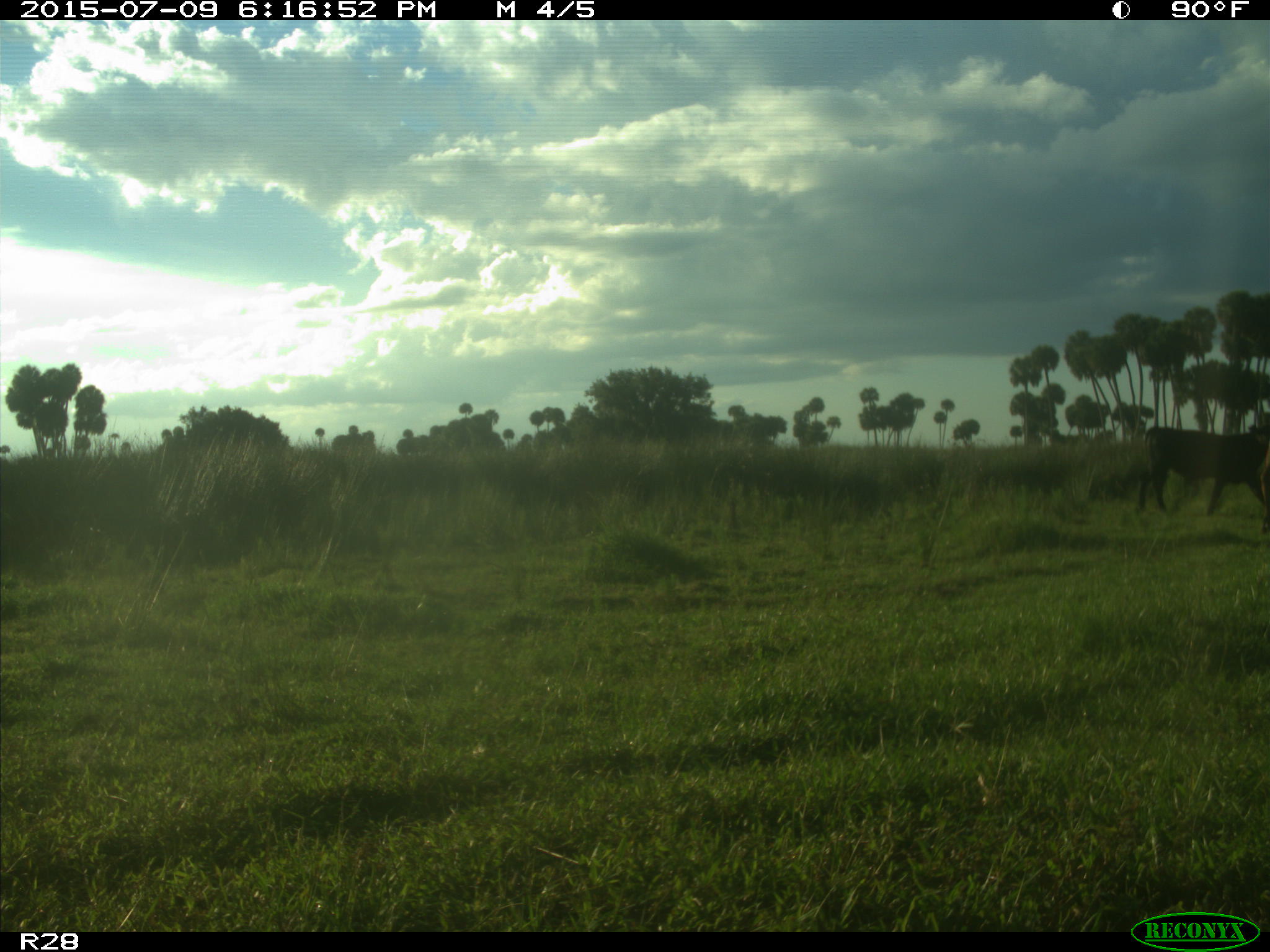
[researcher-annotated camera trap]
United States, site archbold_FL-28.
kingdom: Animalia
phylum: Chordata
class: Mammalia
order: Artiodactyla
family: Bovidae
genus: Bos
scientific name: Bos taurus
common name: domestic cow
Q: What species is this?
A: Bos taurus (domestic cow).